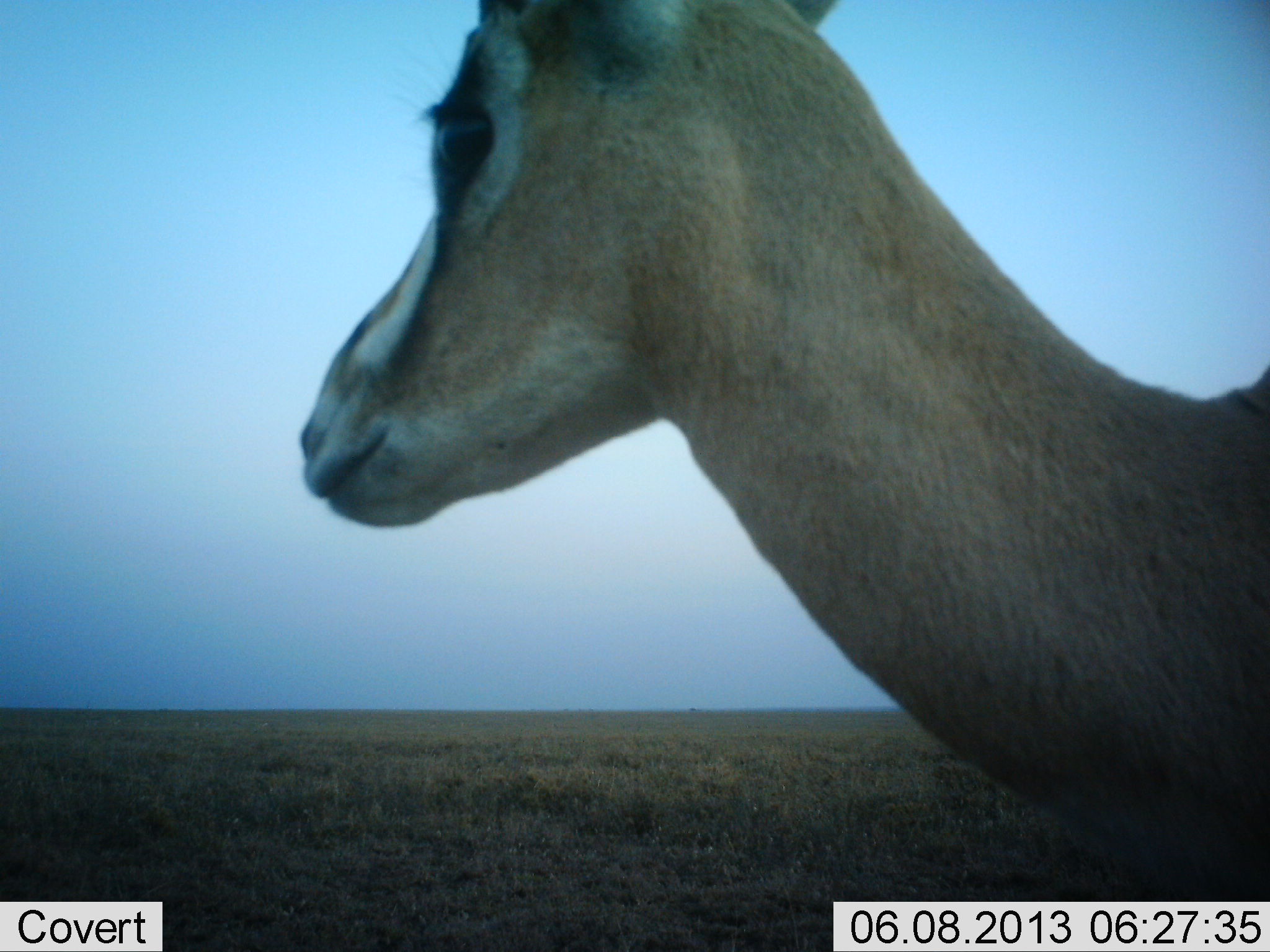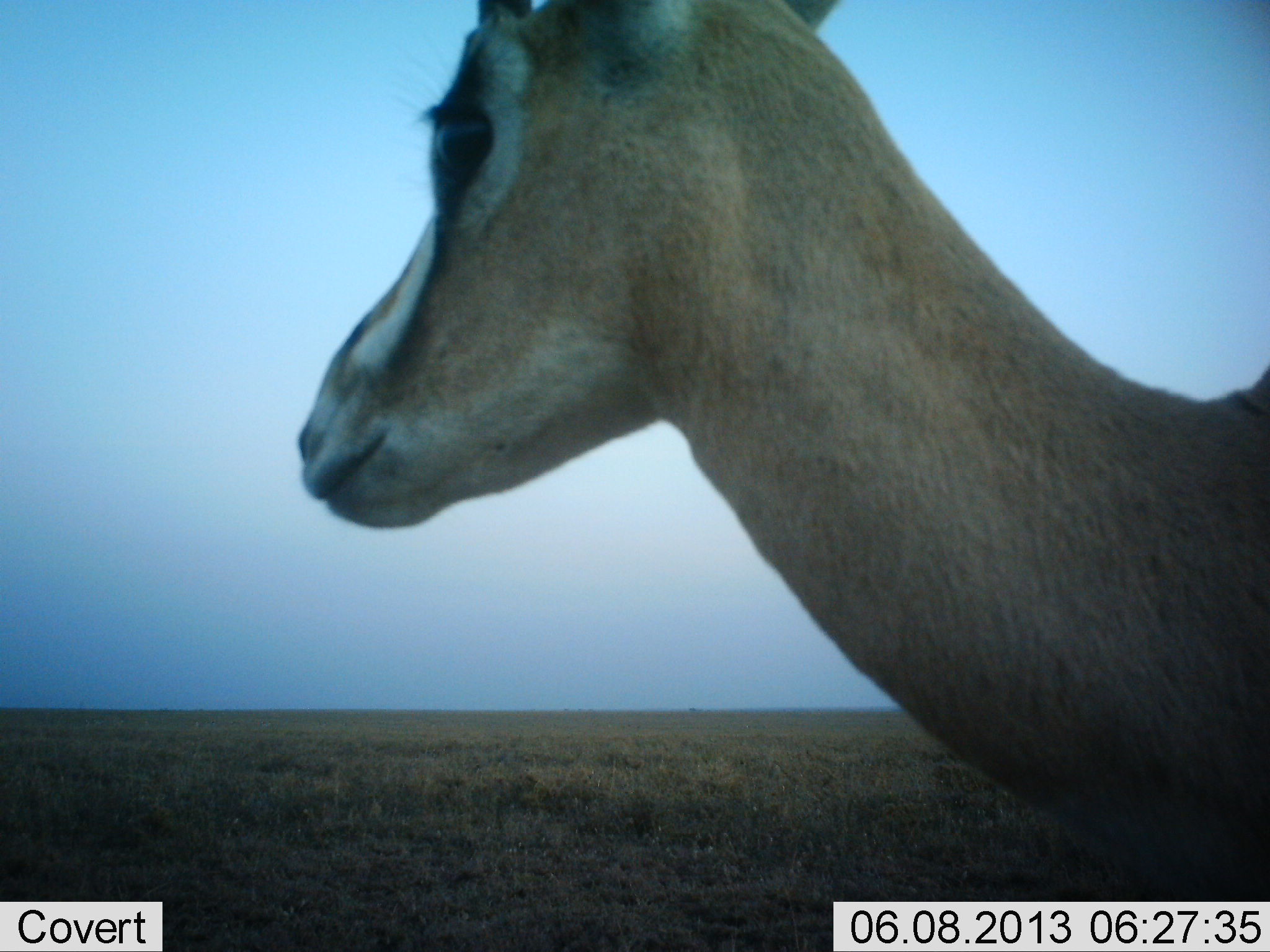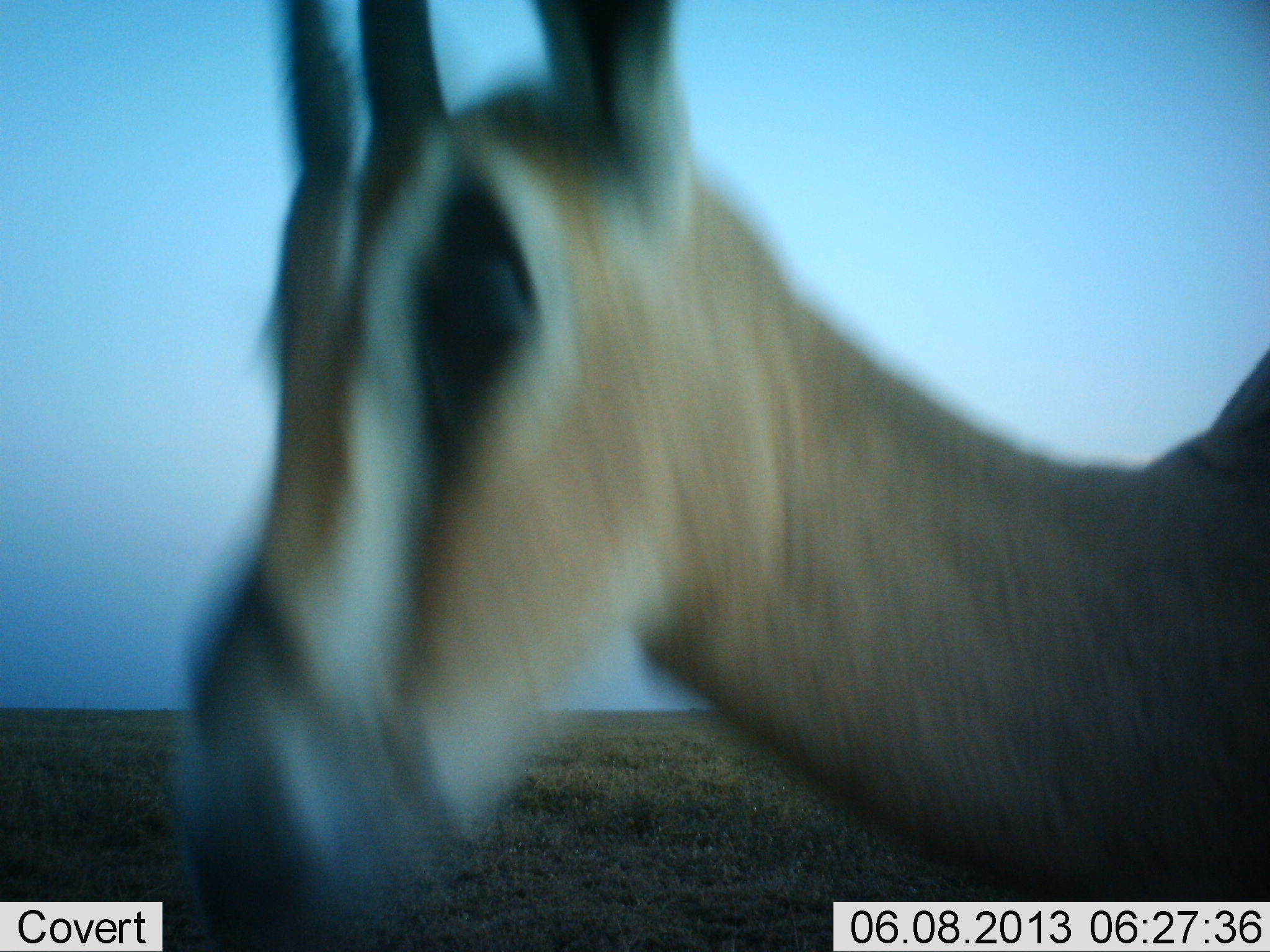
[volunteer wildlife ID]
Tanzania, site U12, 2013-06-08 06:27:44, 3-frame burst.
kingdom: Animalia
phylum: Chordata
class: Mammalia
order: Artiodactyla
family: Bovidae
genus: Eudorcas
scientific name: Eudorcas thomsonii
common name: thomson's gazelle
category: gazellethomsons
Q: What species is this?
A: Gazellethomsons (thomson's gazelle) (Eudorcas thomsonii).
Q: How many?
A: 1.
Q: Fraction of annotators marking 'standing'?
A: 85%.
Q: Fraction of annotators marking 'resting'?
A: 0%.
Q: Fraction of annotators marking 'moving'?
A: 8%.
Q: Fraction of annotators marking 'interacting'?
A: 0%.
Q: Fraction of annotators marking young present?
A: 0%.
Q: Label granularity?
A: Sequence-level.